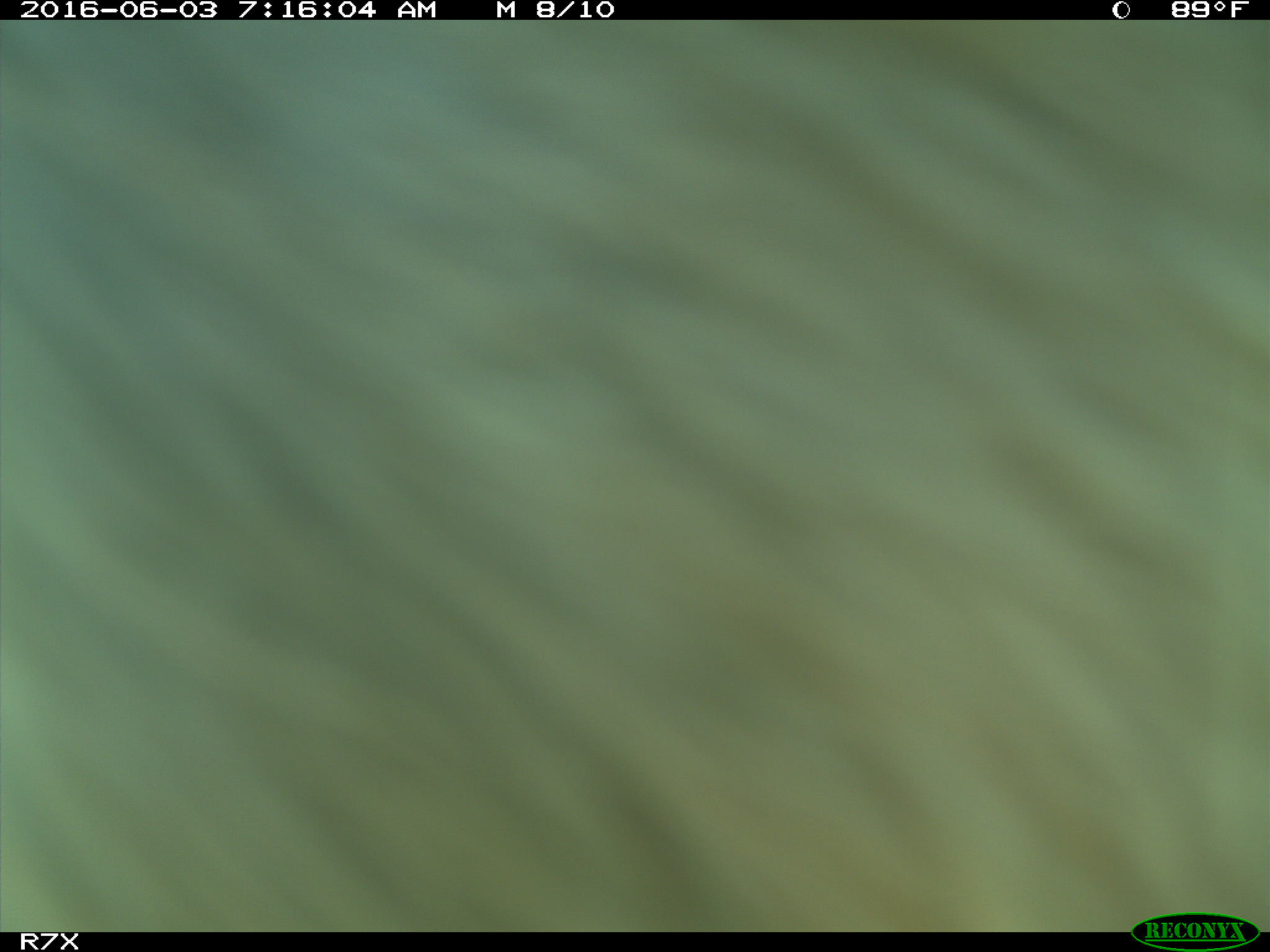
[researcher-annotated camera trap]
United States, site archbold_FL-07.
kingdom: Animalia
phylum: Chordata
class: Mammalia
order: Artiodactyla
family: Bovidae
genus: Bos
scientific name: Bos taurus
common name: domestic cow